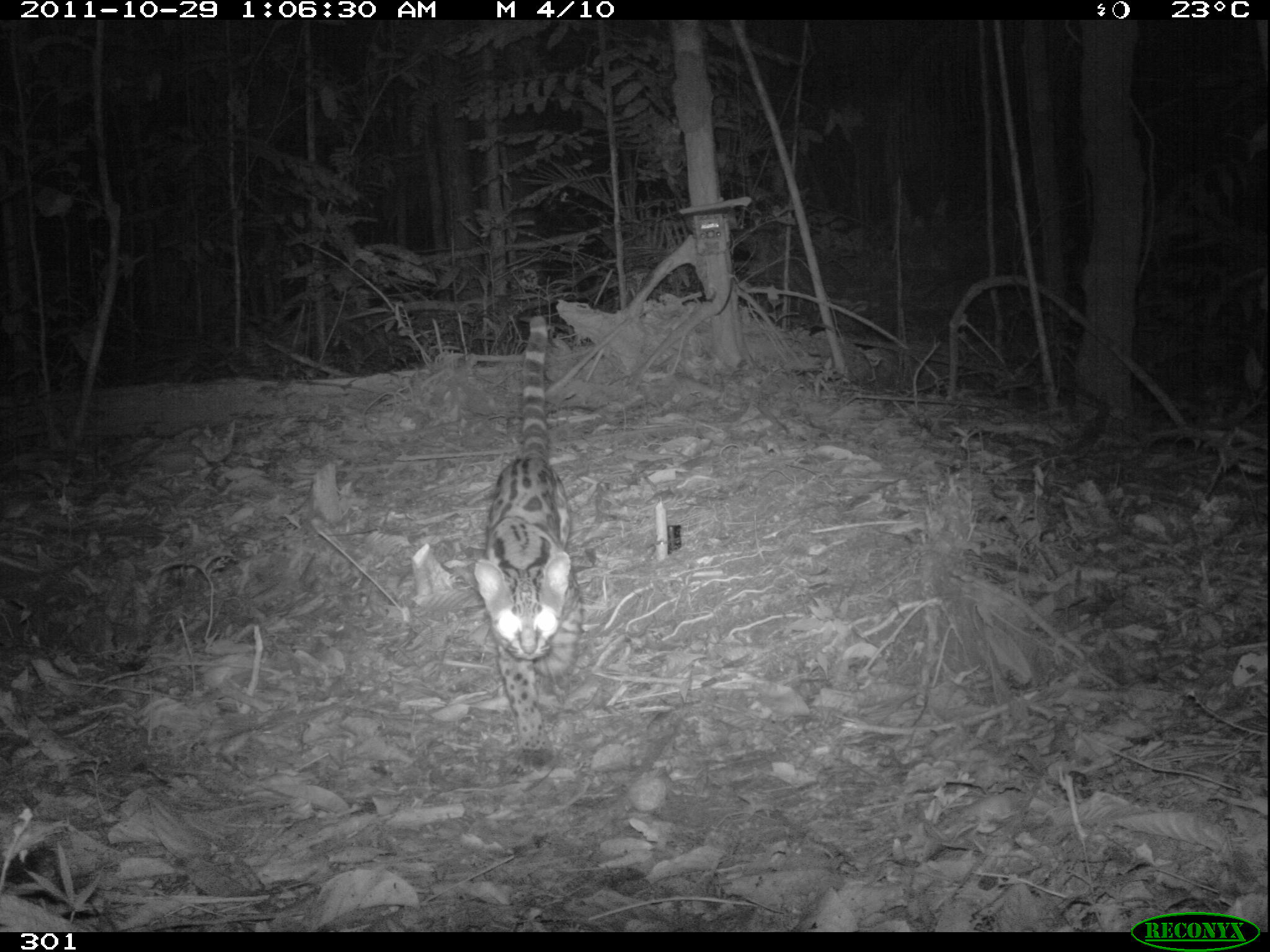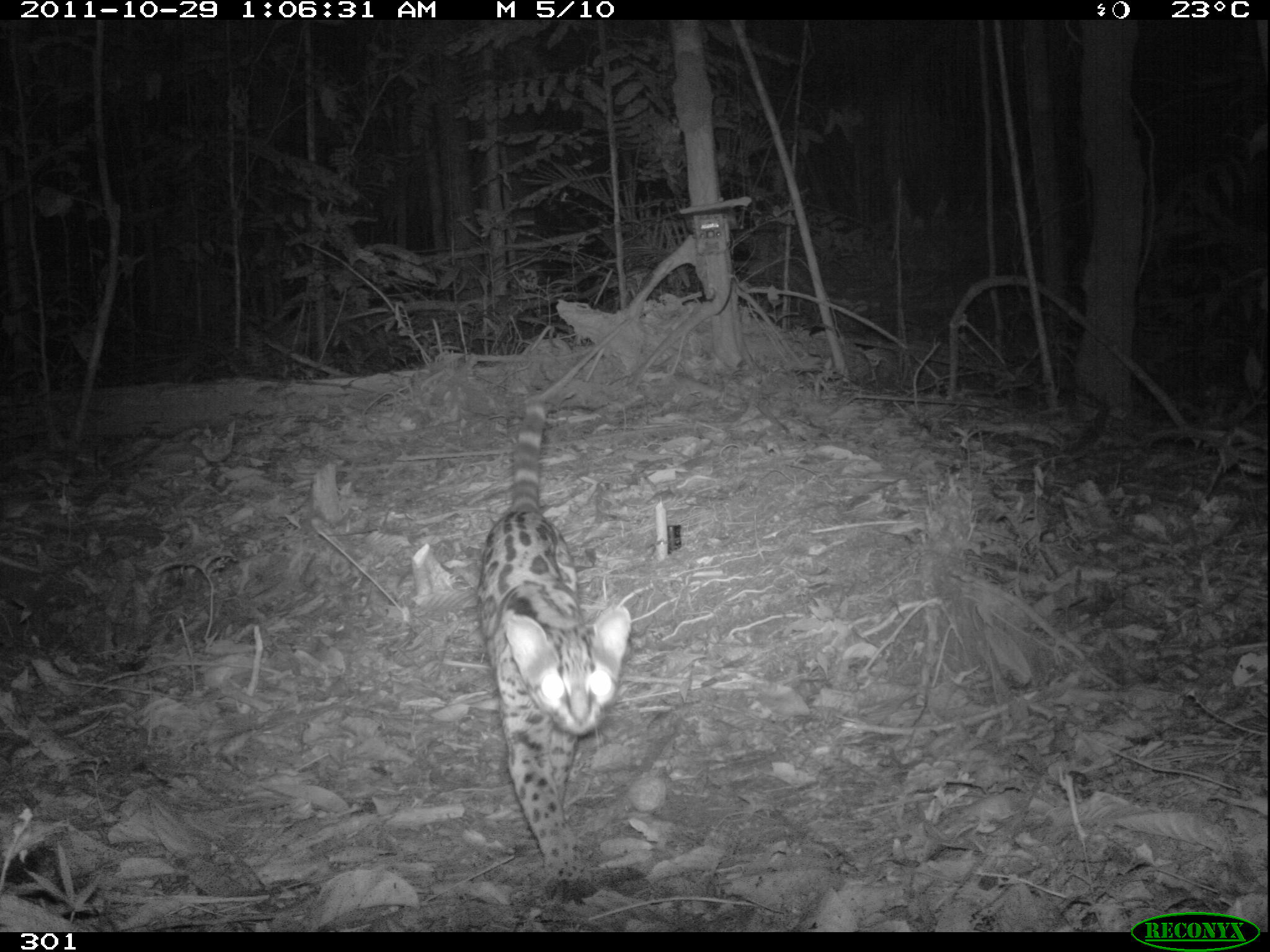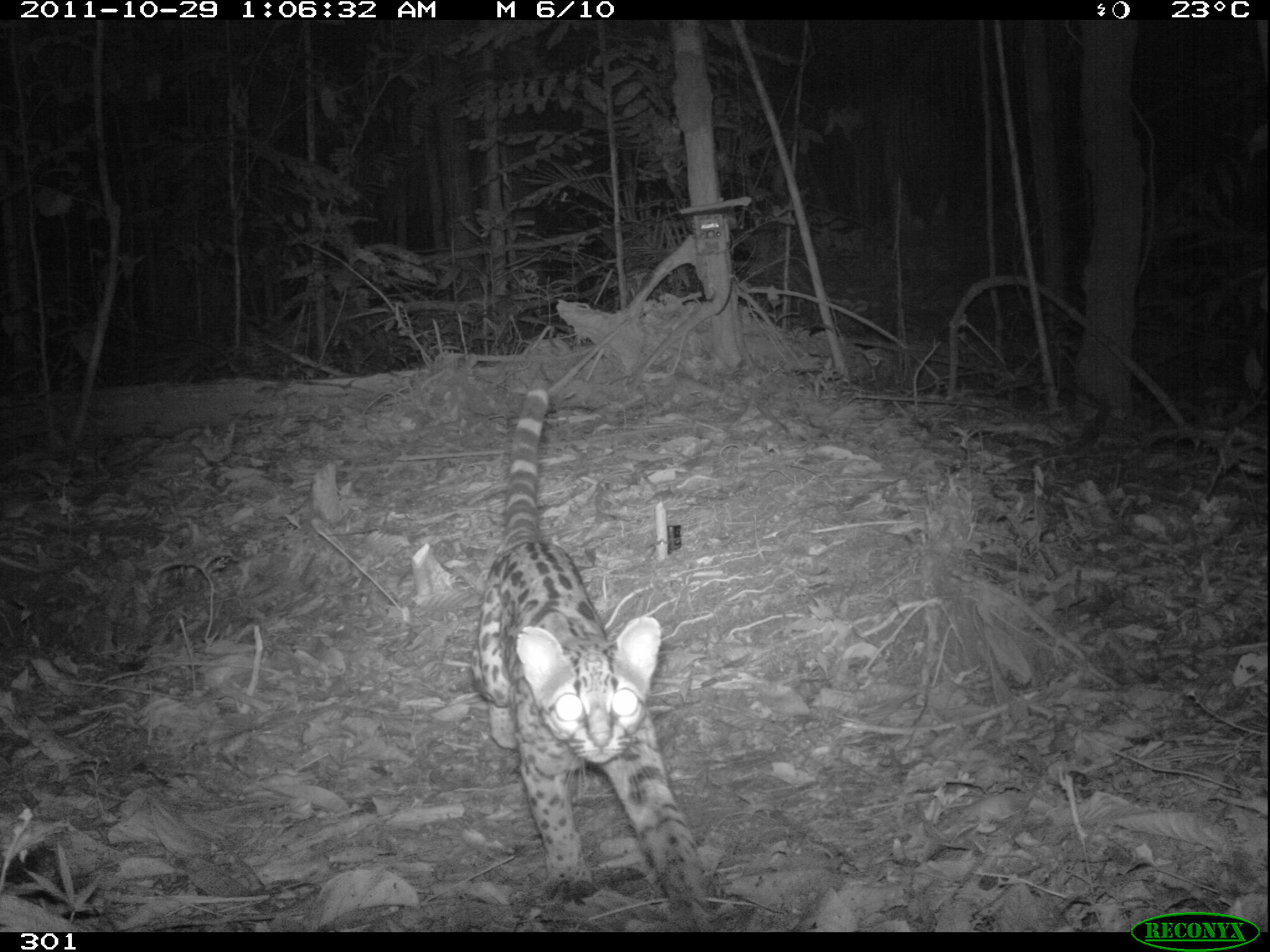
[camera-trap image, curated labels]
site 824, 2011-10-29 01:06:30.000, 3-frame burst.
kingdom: Animalia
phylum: Chordata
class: Mammalia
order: Carnivora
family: Felidae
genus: Leopardus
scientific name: Leopardus pardalis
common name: ocelot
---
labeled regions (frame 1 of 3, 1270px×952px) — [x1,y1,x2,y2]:
leopardus pardalis: [472,315,582,767]